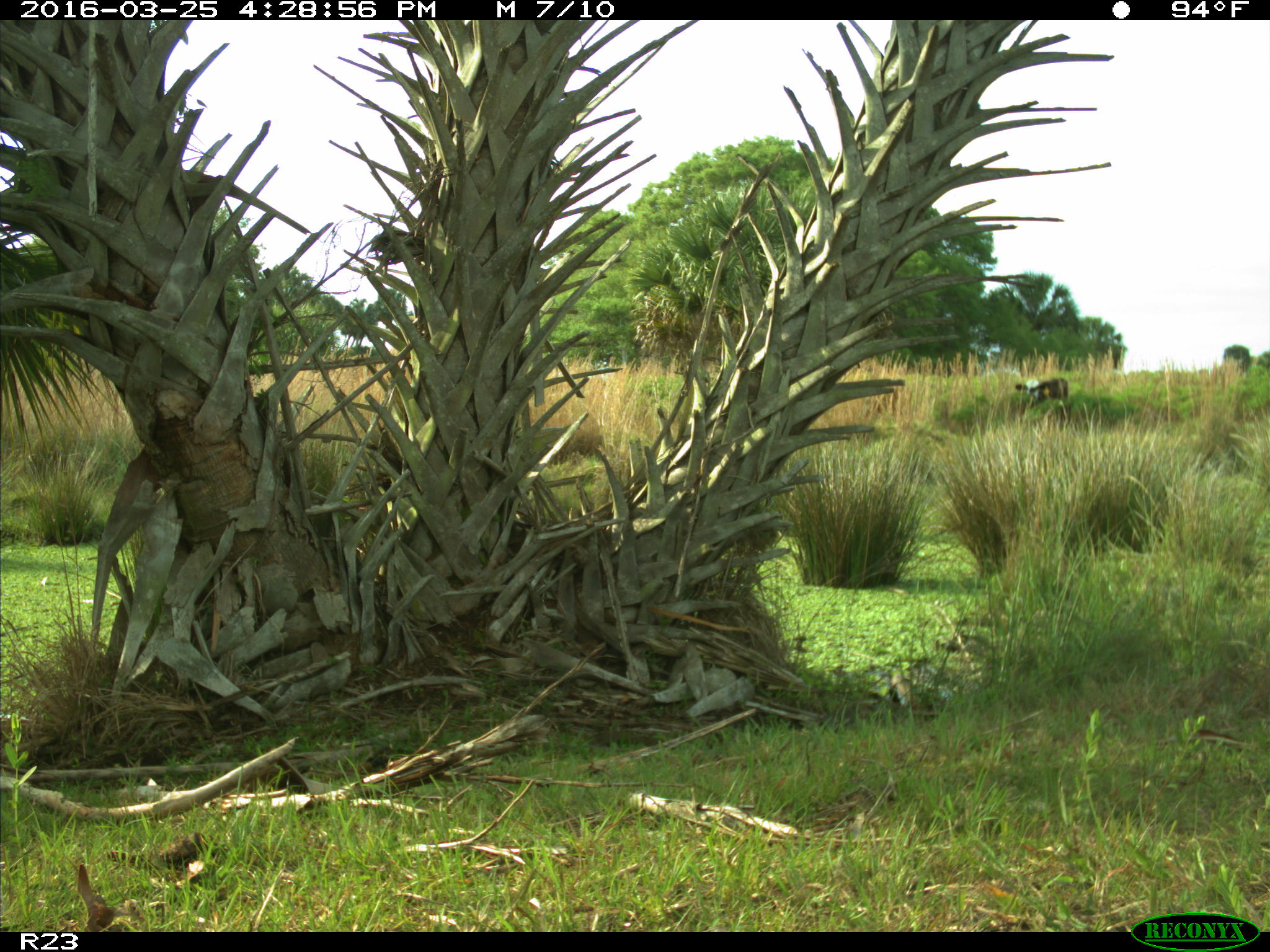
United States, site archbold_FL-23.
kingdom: Animalia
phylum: Chordata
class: Mammalia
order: Artiodactyla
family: Bovidae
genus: Bos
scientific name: Bos taurus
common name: domestic cow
Bos taurus (domestic cow).